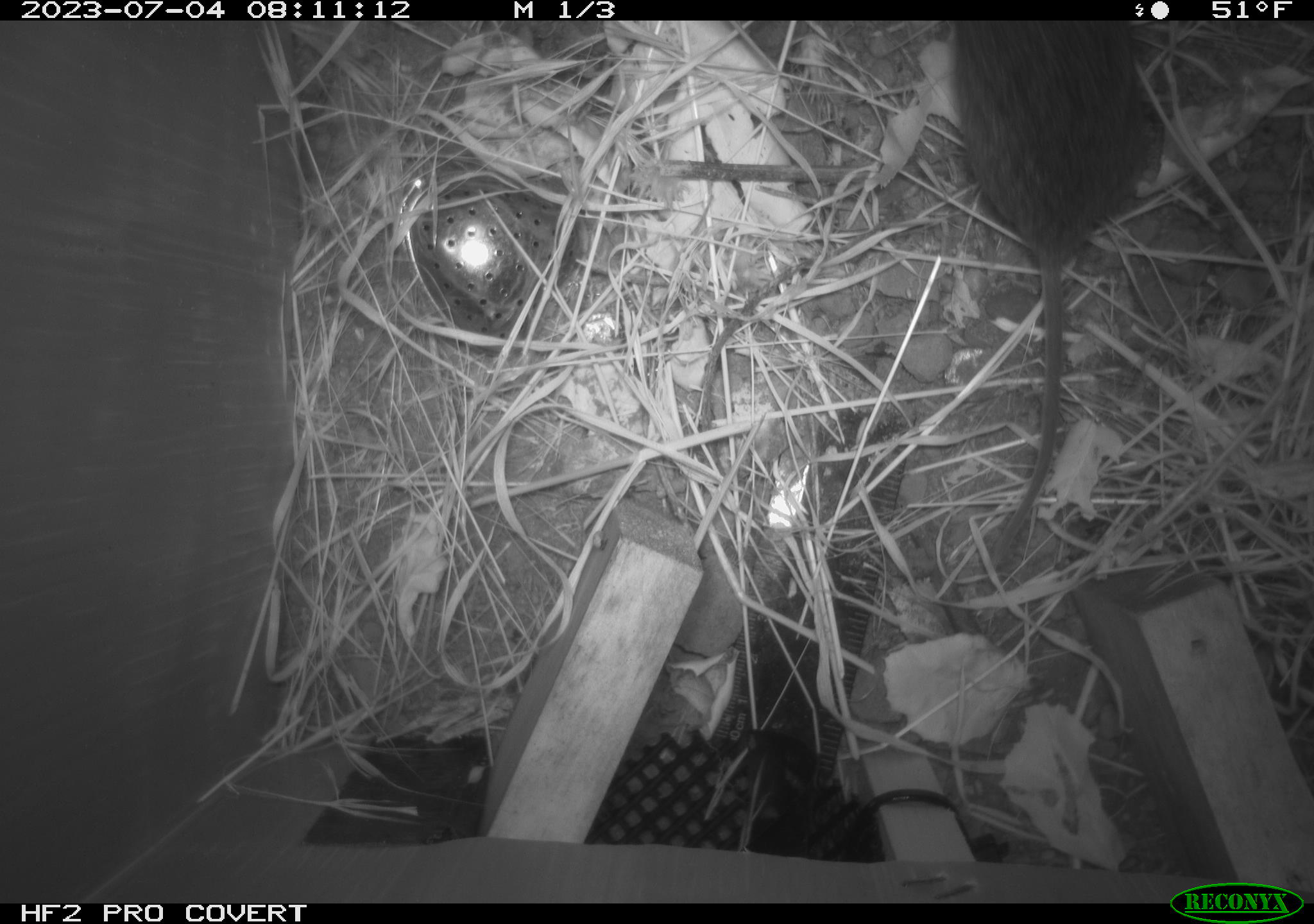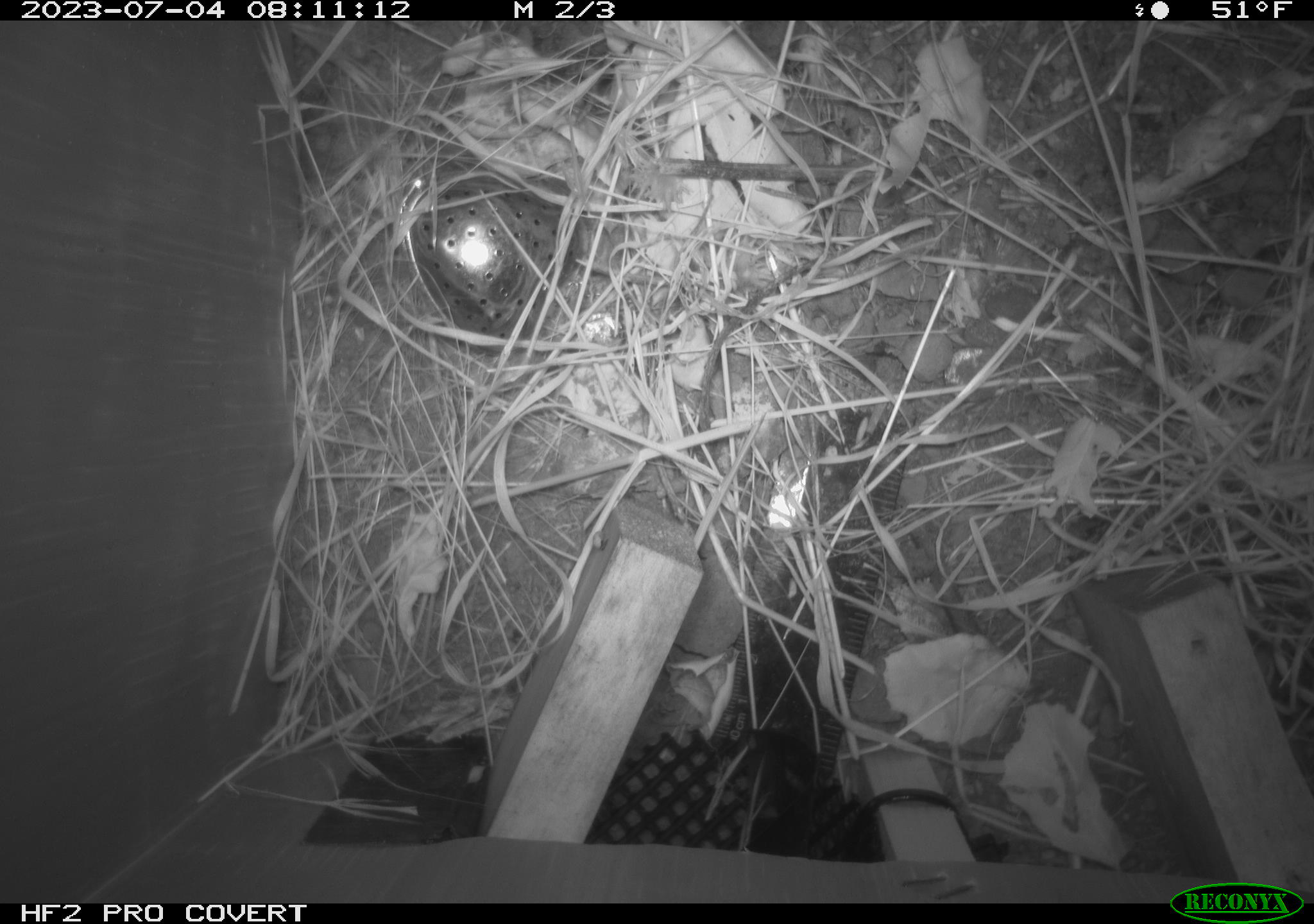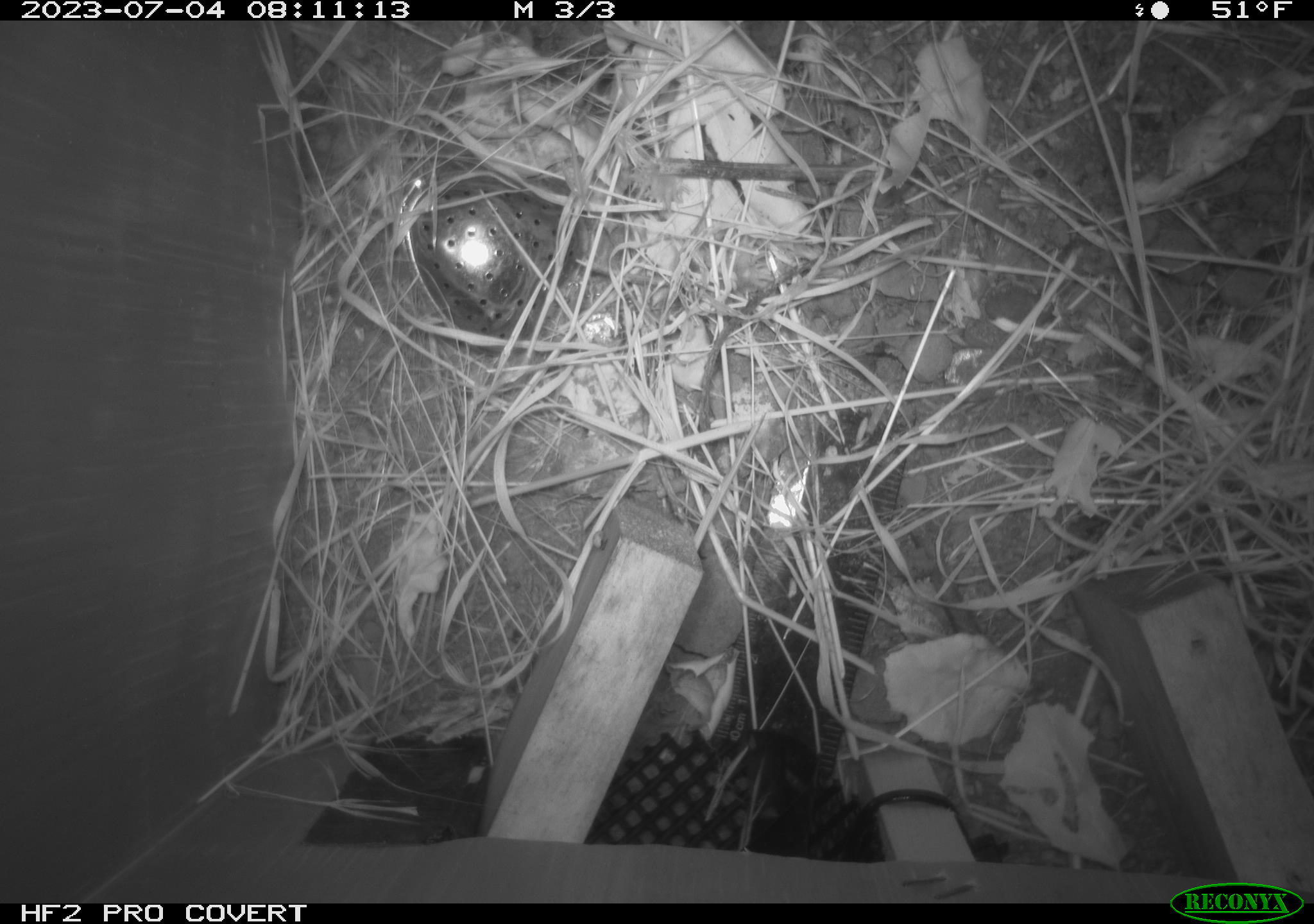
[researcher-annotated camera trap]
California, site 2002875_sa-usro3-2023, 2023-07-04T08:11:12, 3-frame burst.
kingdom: Animalia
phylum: Chordata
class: Mammalia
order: Rodentia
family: Cricetidae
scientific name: Arvicolinae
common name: voles, lemmings, and muskrats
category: arvicolinae subfamily